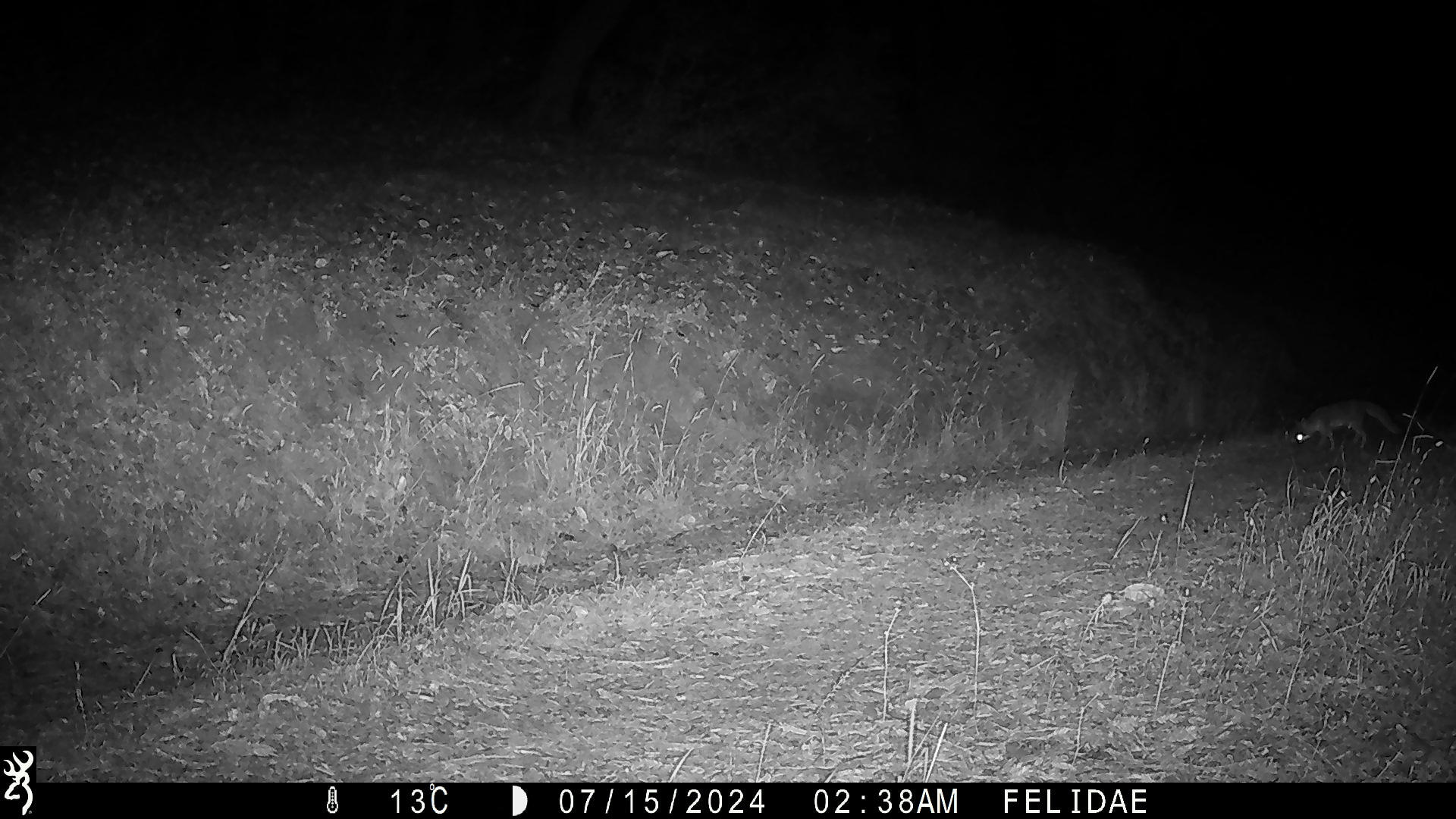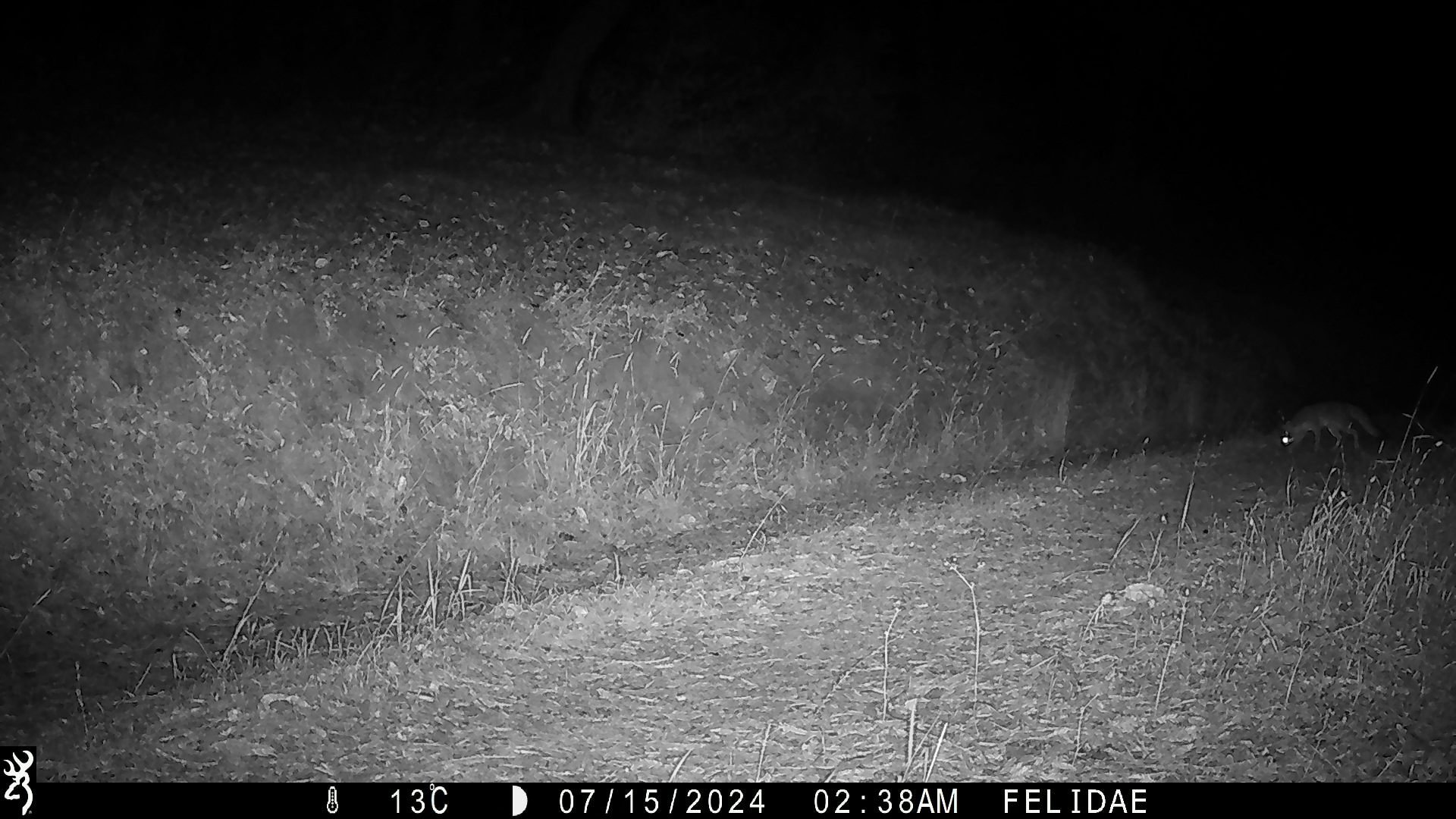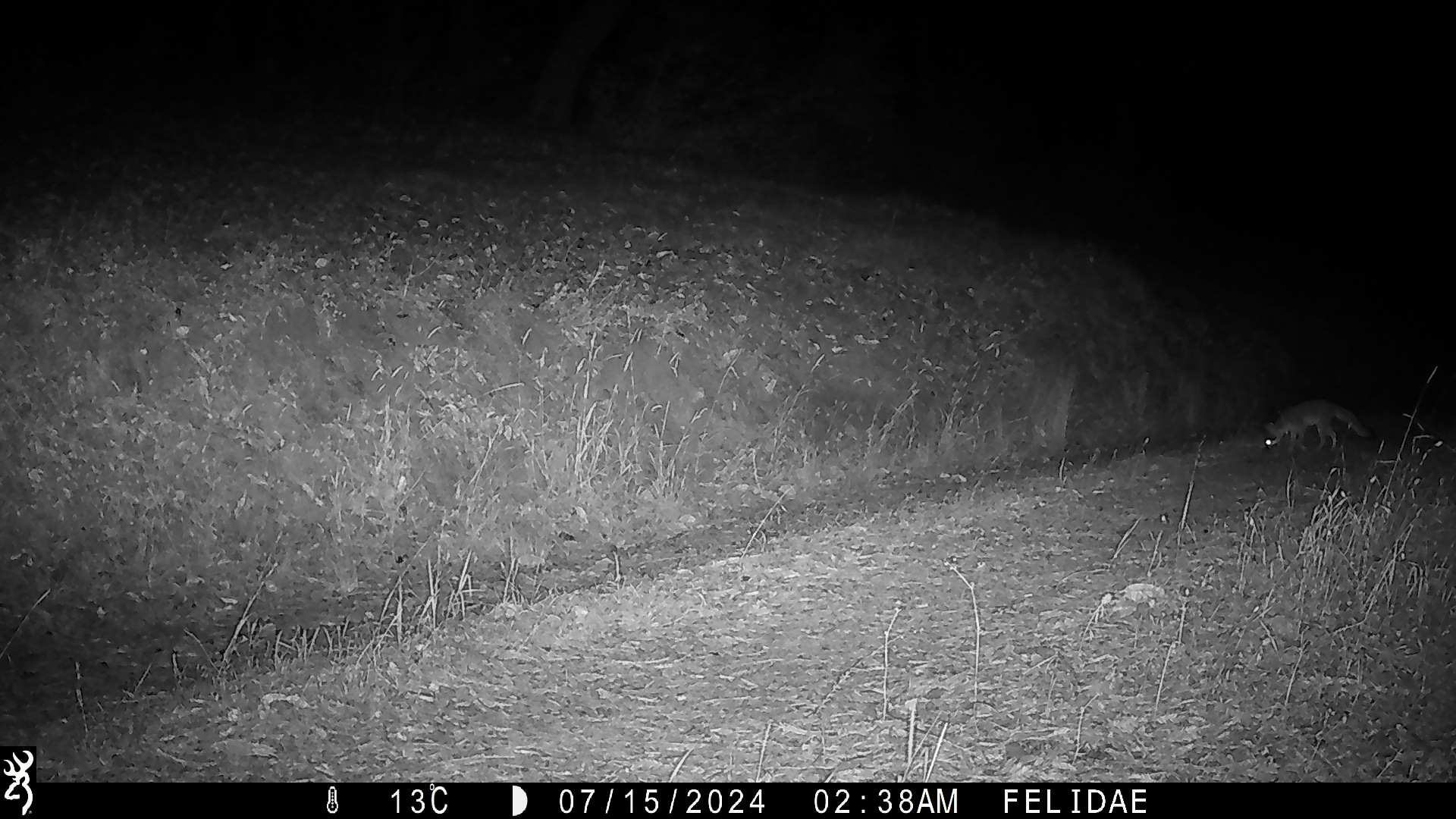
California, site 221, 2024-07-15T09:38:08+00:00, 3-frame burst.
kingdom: Animalia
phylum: Chordata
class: Mammalia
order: Carnivora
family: Canidae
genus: Urocyon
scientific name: Urocyon cinereoargenteus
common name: gray fox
Gray fox (Urocyon cinereoargenteus).